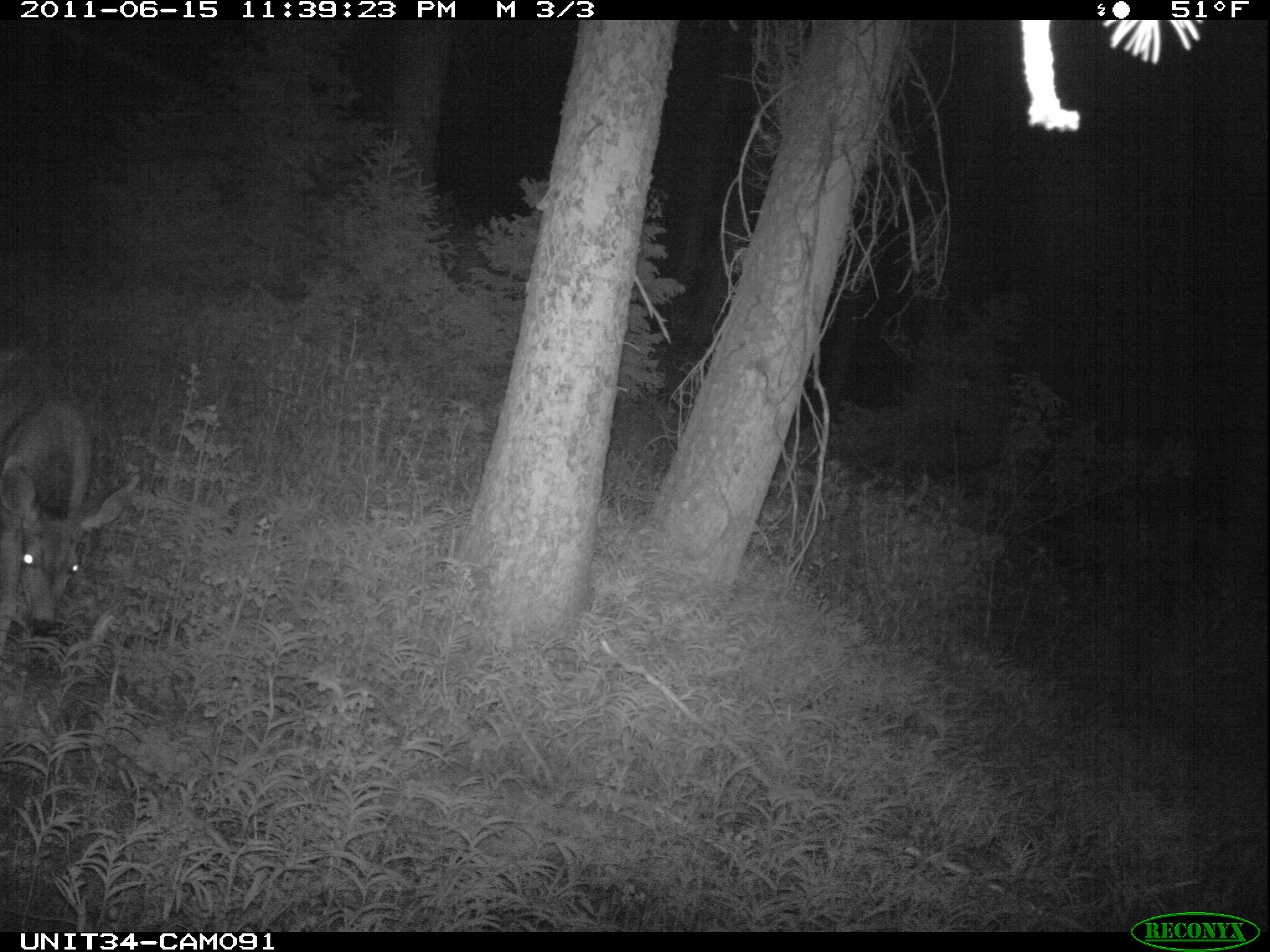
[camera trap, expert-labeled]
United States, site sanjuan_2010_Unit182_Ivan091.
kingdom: Animalia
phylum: Chordata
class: Mammalia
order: Artiodactyla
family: Cervidae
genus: Odocoileus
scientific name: Odocoileus hemionus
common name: mule deer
Odocoileus hemionus (mule deer).